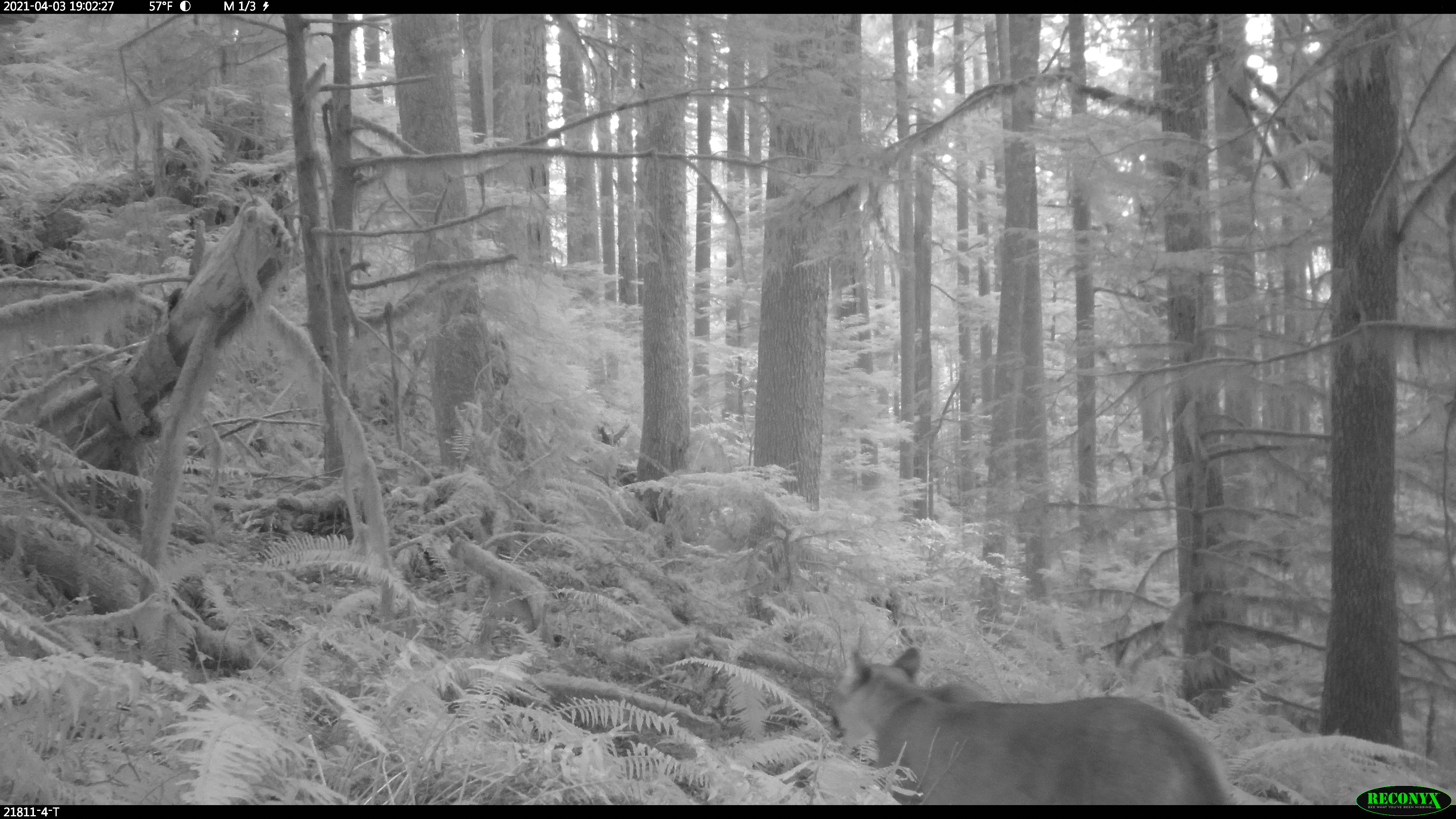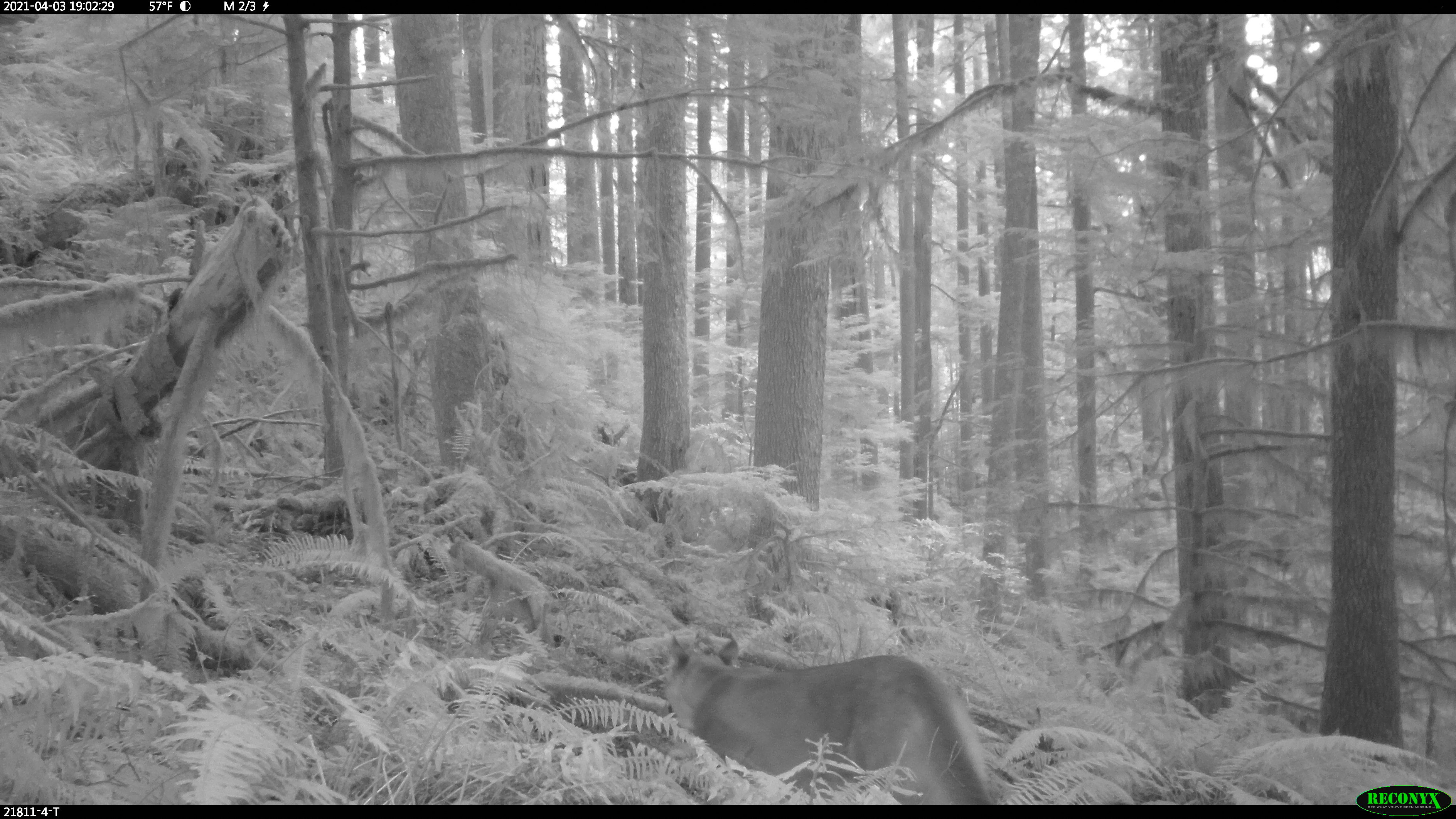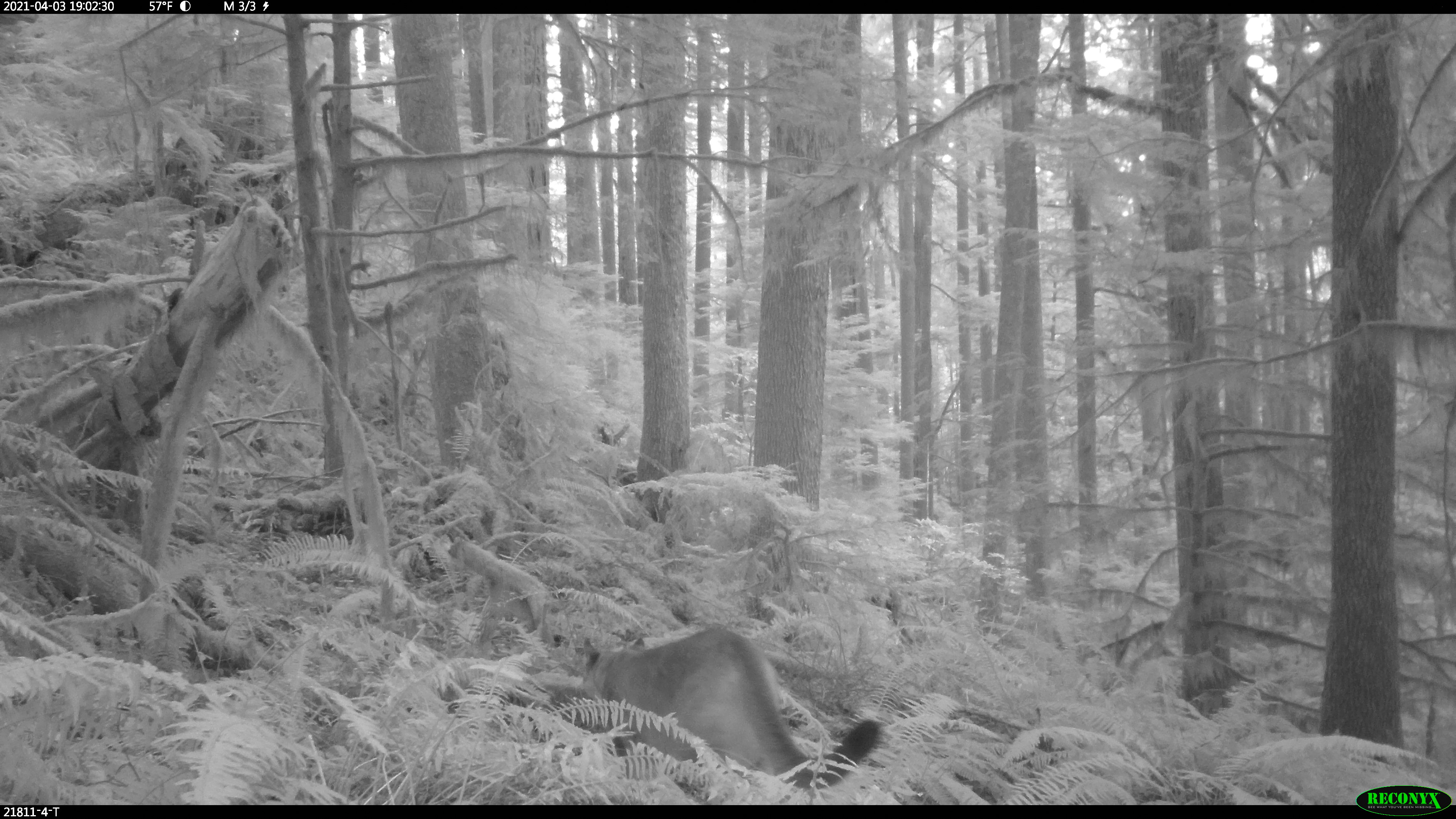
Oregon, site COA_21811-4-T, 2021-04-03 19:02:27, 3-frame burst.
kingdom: Animalia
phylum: Chordata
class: Mammalia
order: Carnivora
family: Felidae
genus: Puma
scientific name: Puma concolor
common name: cougar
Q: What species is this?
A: Cougar (Puma concolor).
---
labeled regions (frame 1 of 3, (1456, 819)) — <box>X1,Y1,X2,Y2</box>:
cougar: <box>828,638,1228,774</box>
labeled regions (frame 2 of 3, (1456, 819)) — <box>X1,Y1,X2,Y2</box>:
cougar: <box>657,634,985,773</box>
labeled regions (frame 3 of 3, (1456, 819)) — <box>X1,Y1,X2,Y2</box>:
cougar: <box>578,629,884,793</box>